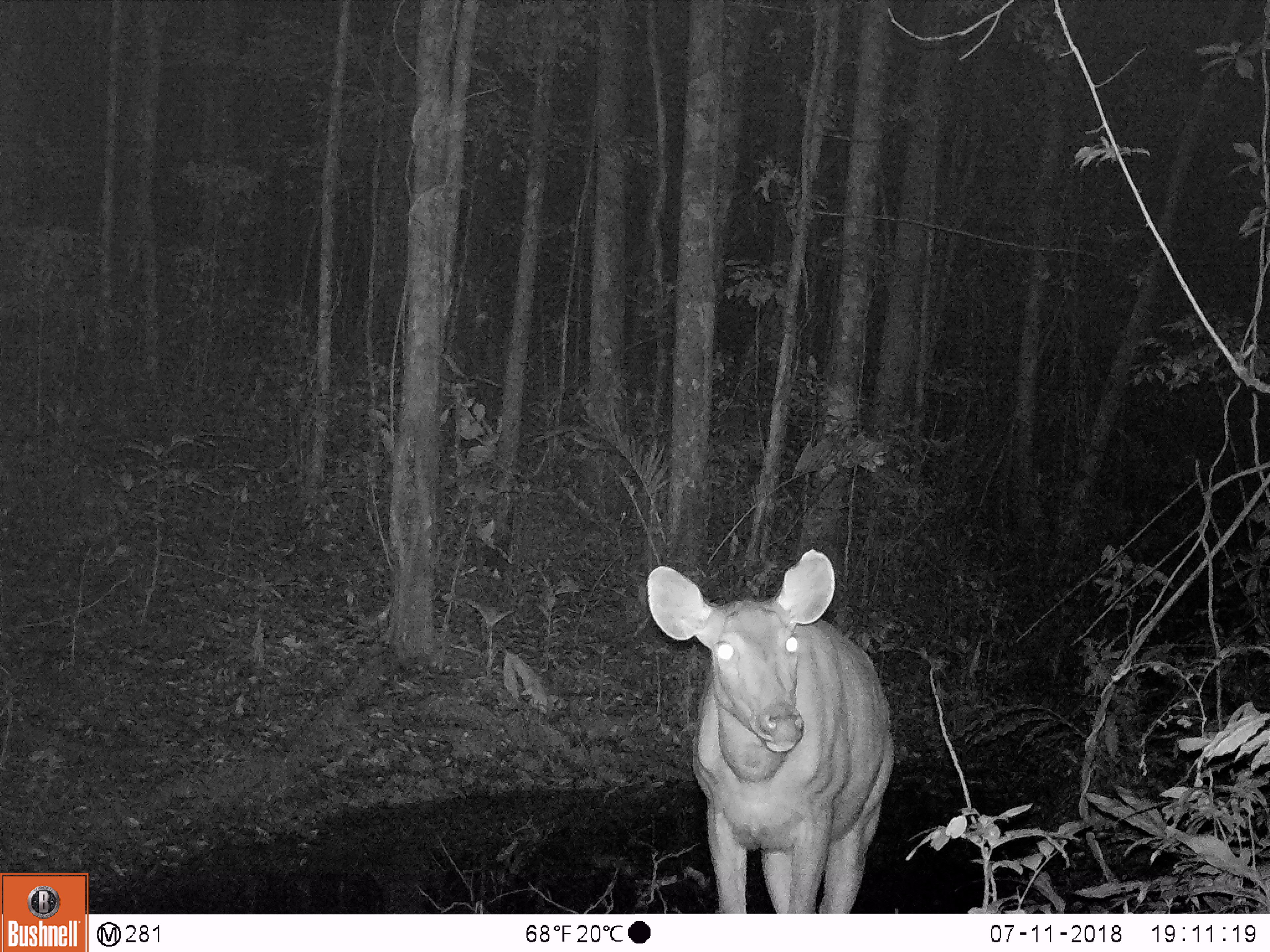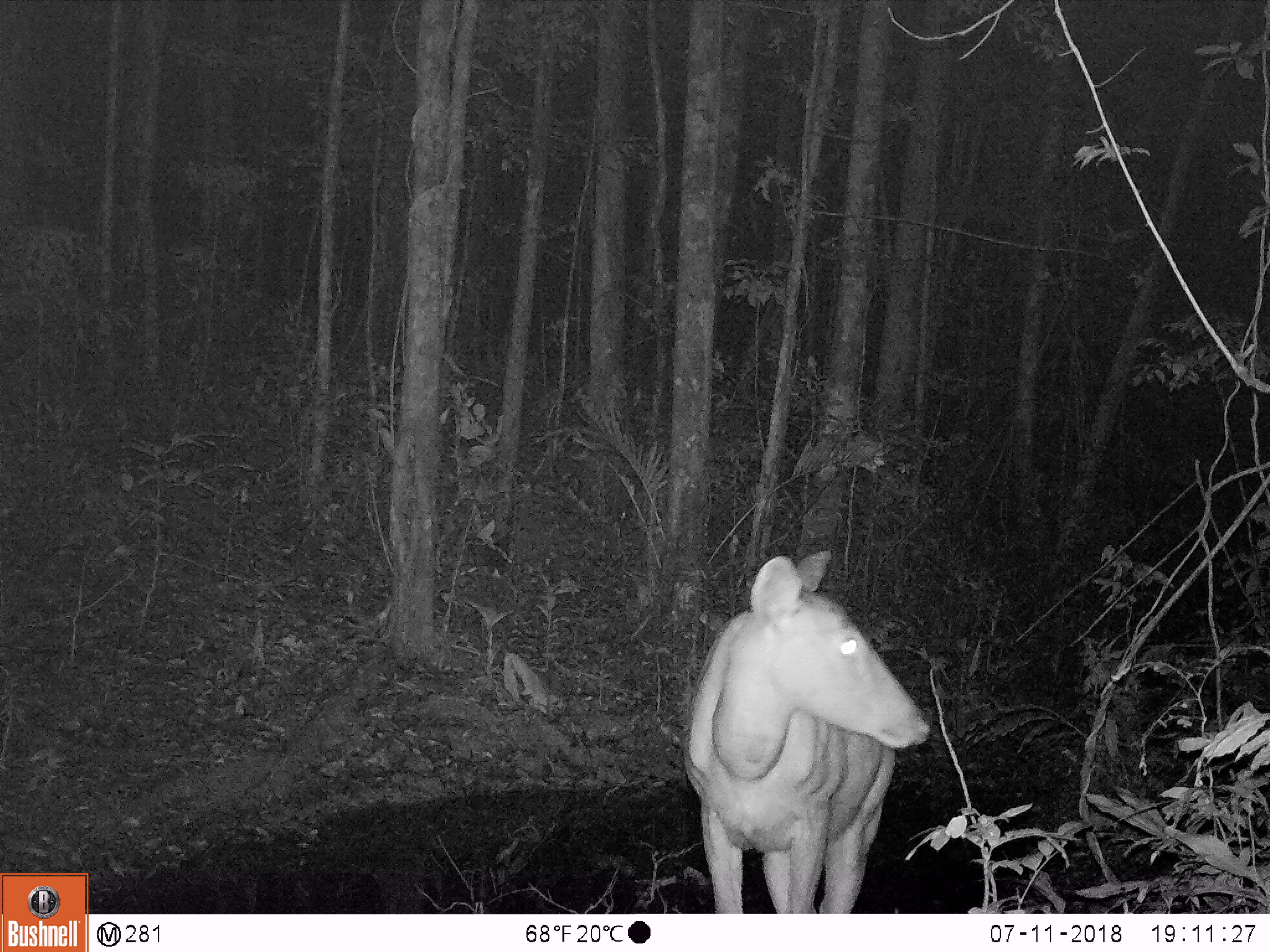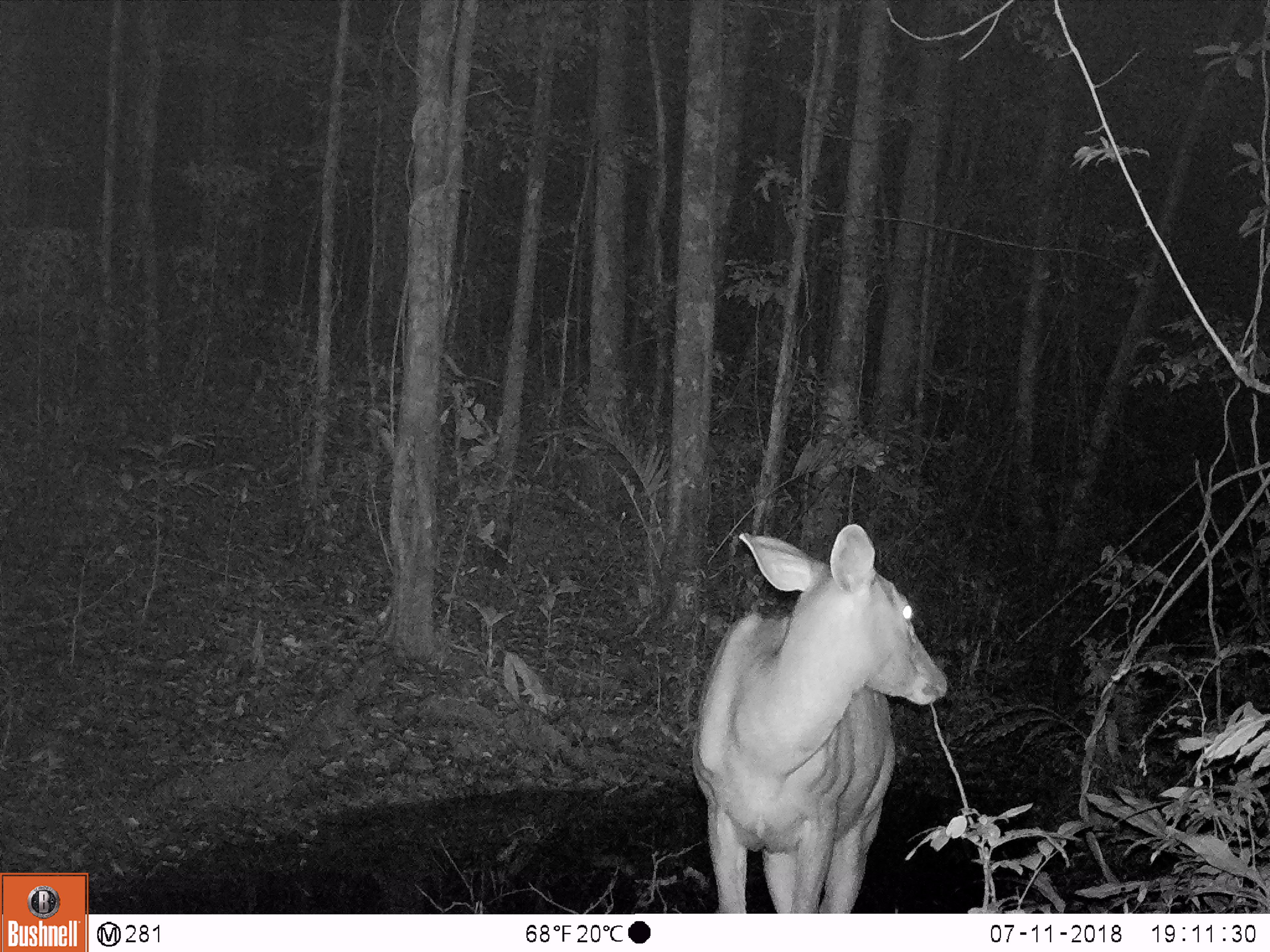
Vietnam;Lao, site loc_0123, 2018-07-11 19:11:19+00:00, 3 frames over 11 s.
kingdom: Animalia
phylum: Chordata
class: Mammalia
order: Artiodactyla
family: Cervidae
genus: Rusa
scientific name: Rusa unicolor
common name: sambar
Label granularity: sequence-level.